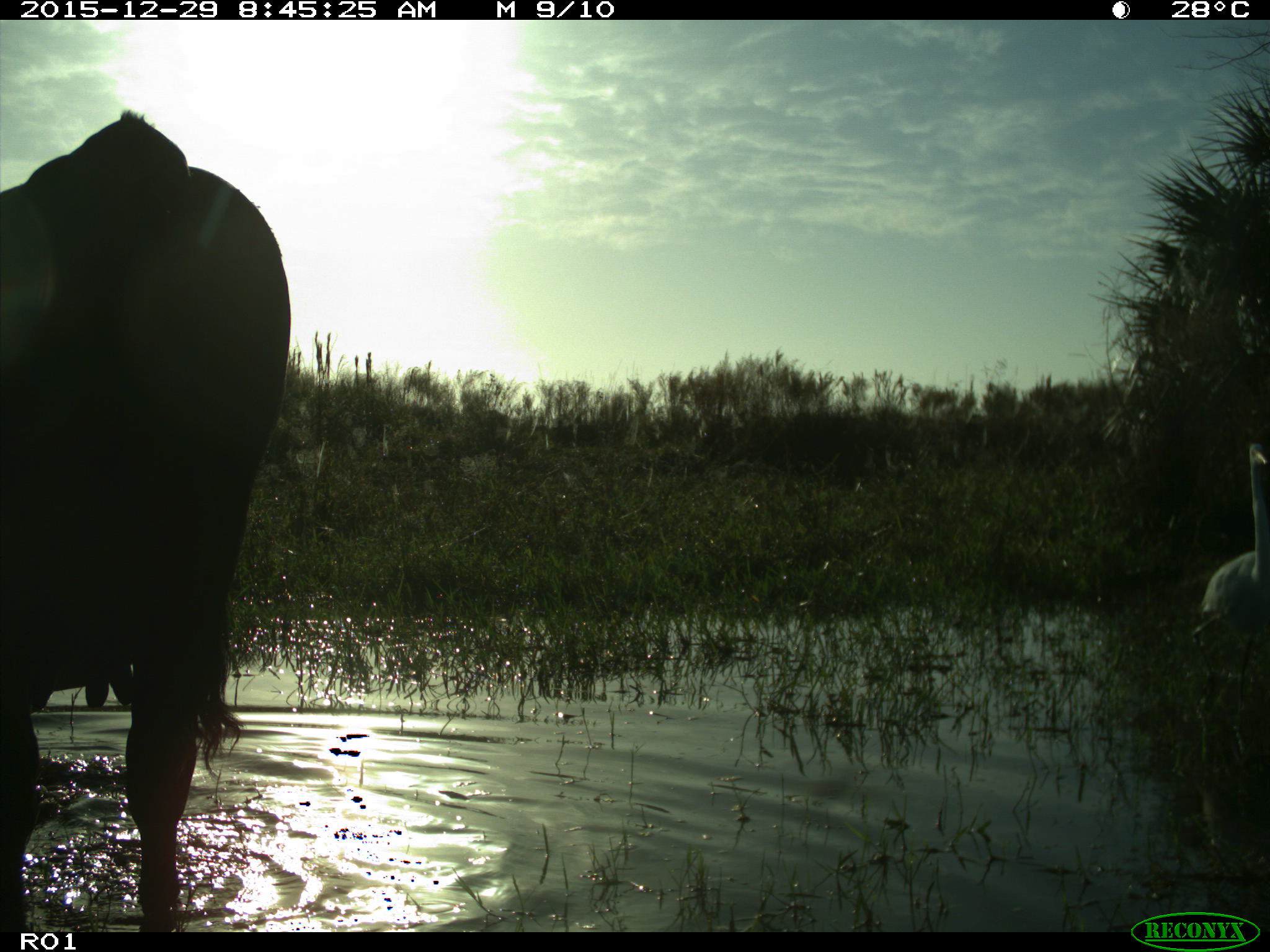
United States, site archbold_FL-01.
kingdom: Animalia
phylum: Chordata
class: Mammalia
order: Artiodactyla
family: Bovidae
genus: Bos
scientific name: Bos taurus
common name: domestic cow